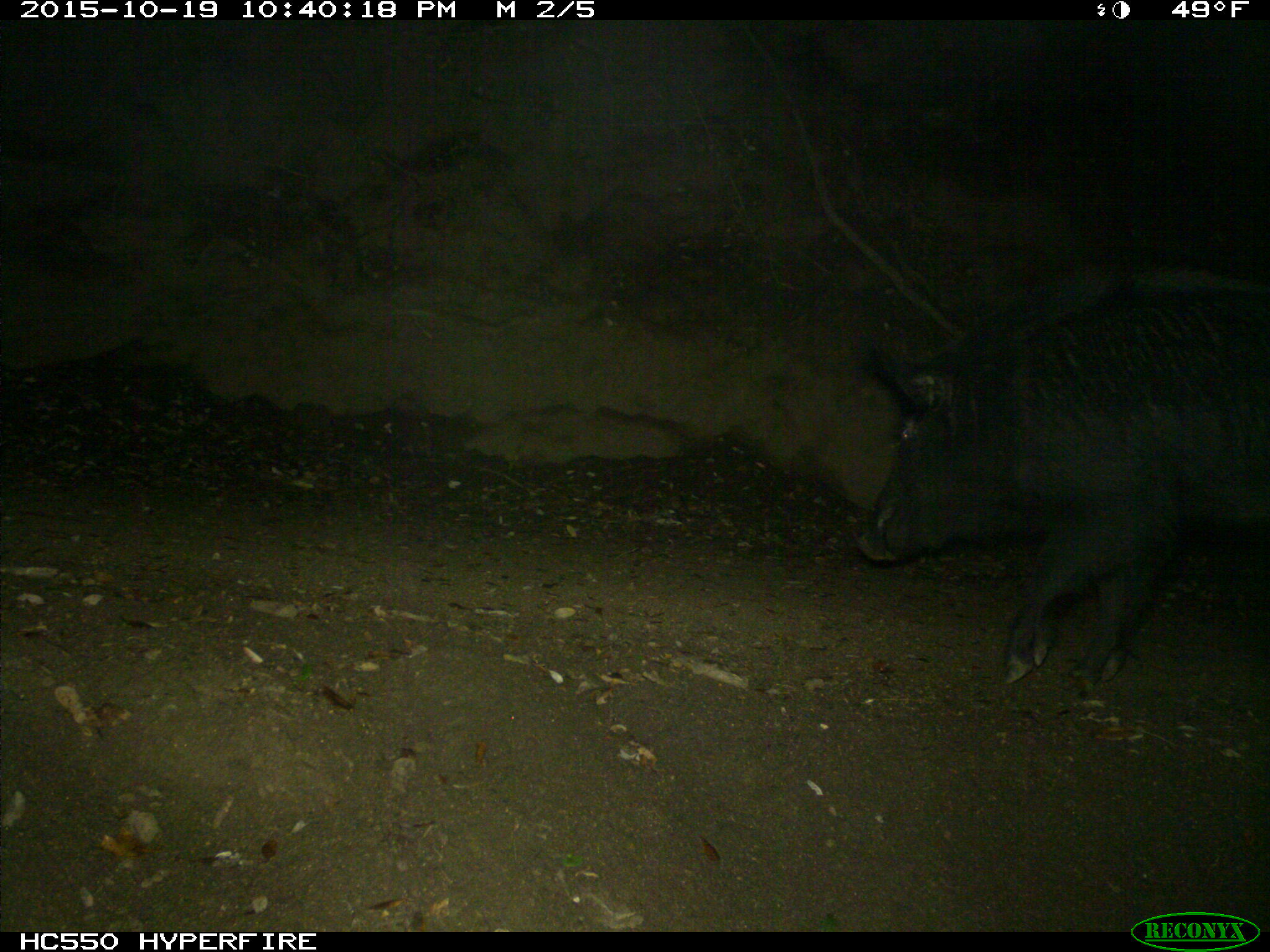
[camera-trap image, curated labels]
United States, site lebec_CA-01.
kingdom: Animalia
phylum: Chordata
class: Mammalia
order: Artiodactyla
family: Suidae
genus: Sus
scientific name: Sus scrofa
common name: wild boar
Sus scrofa (wild boar).